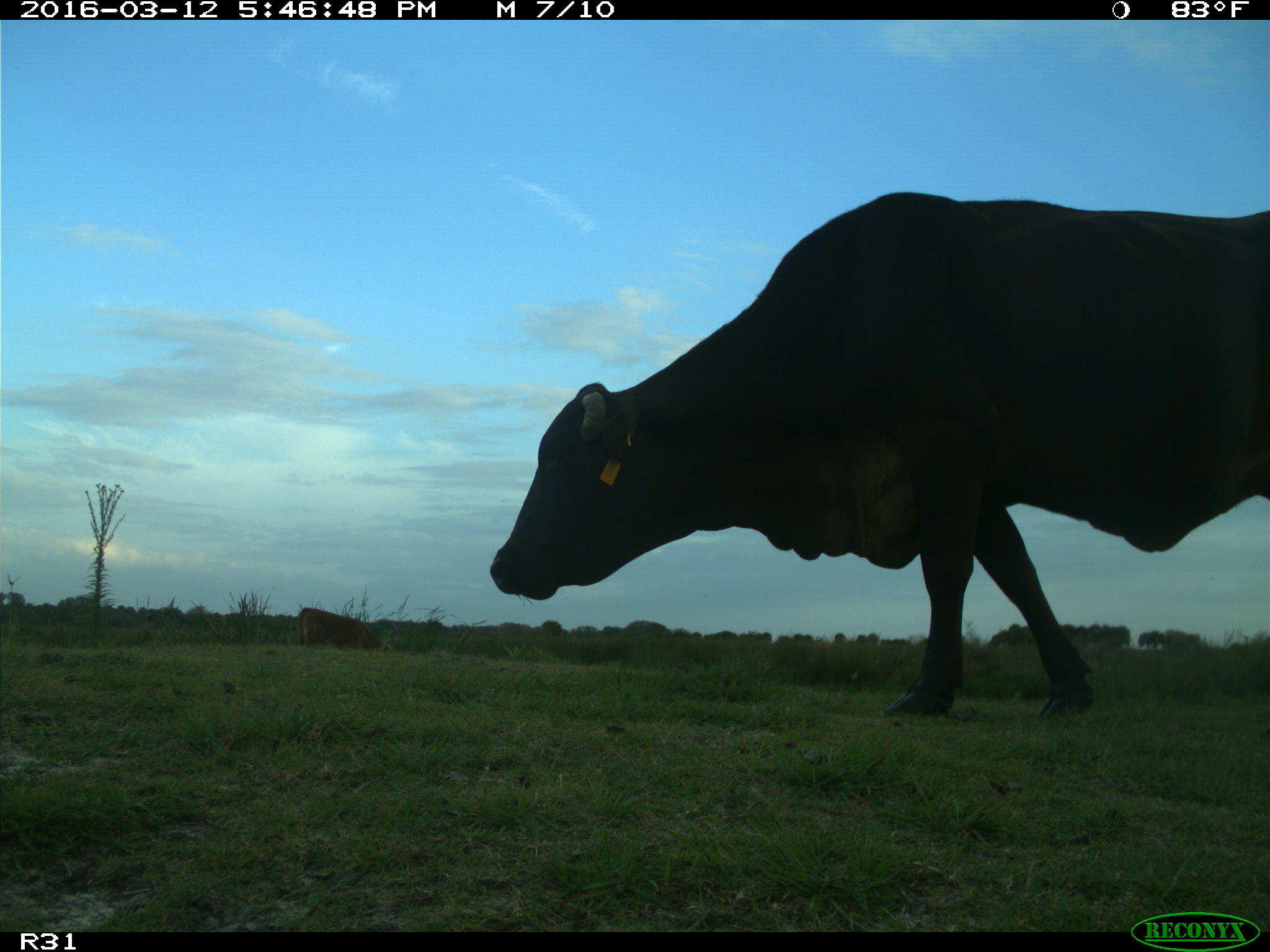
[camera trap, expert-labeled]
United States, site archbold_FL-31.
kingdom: Animalia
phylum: Chordata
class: Mammalia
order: Artiodactyla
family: Bovidae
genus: Bos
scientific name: Bos taurus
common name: domestic cow